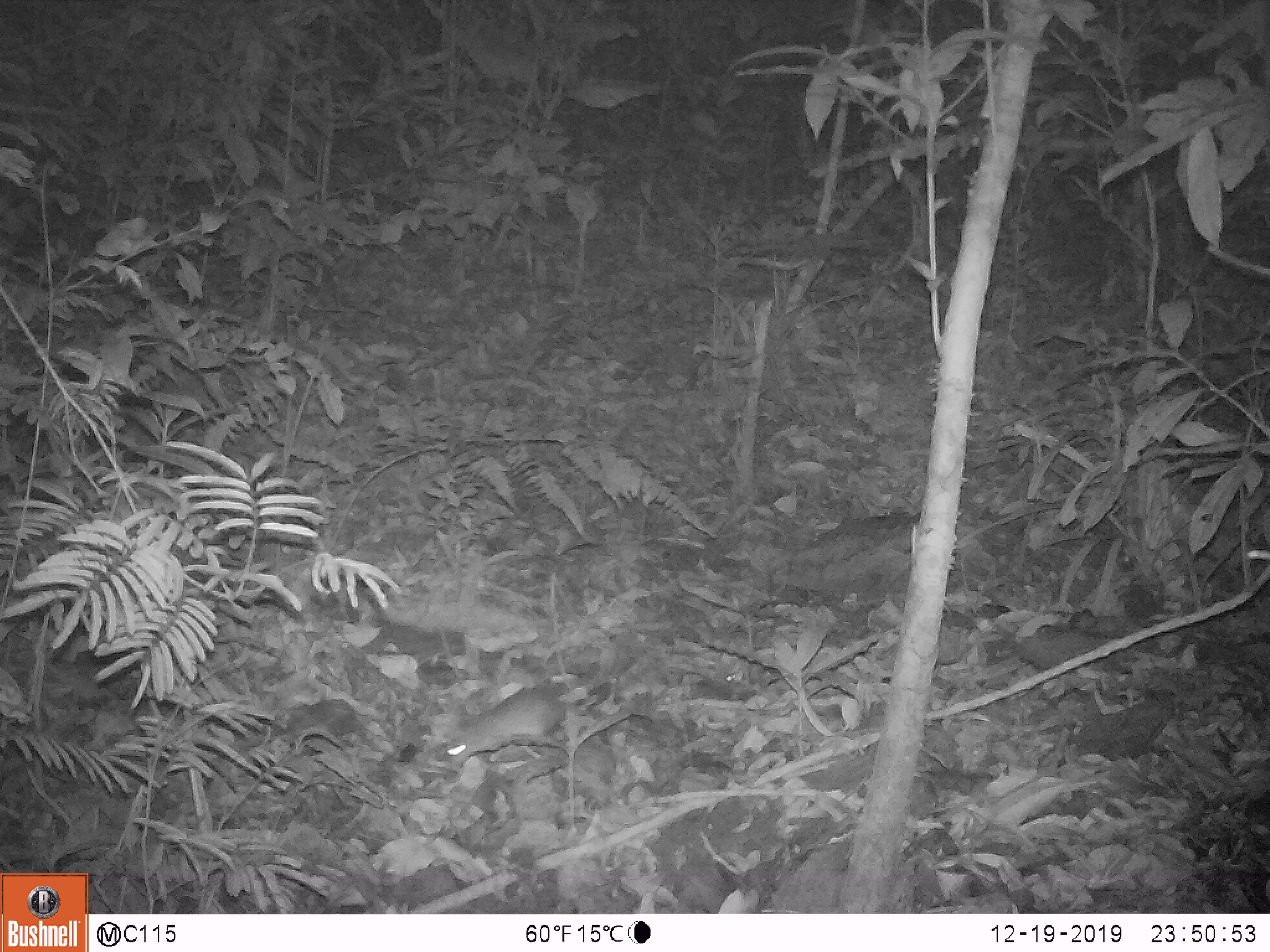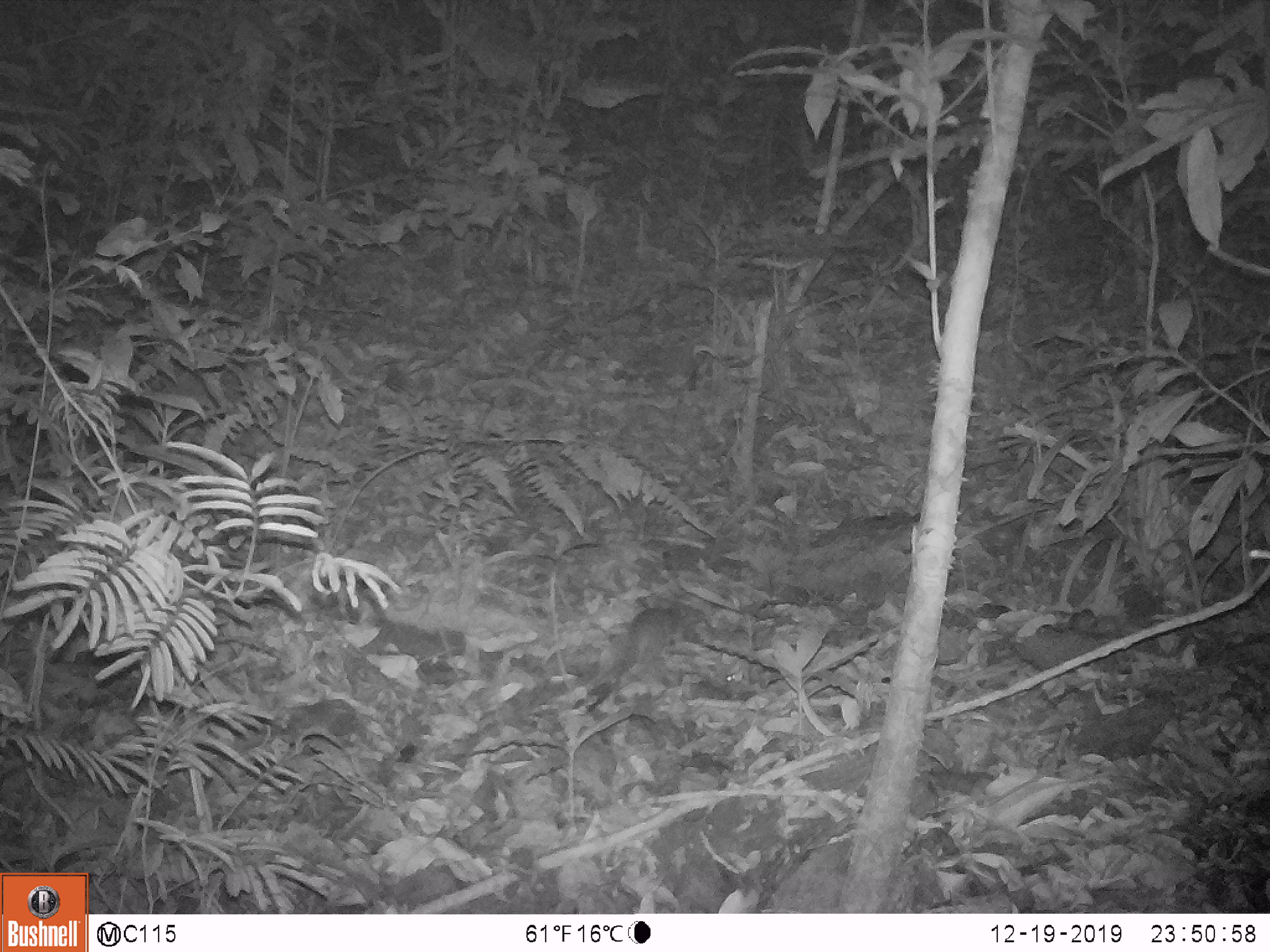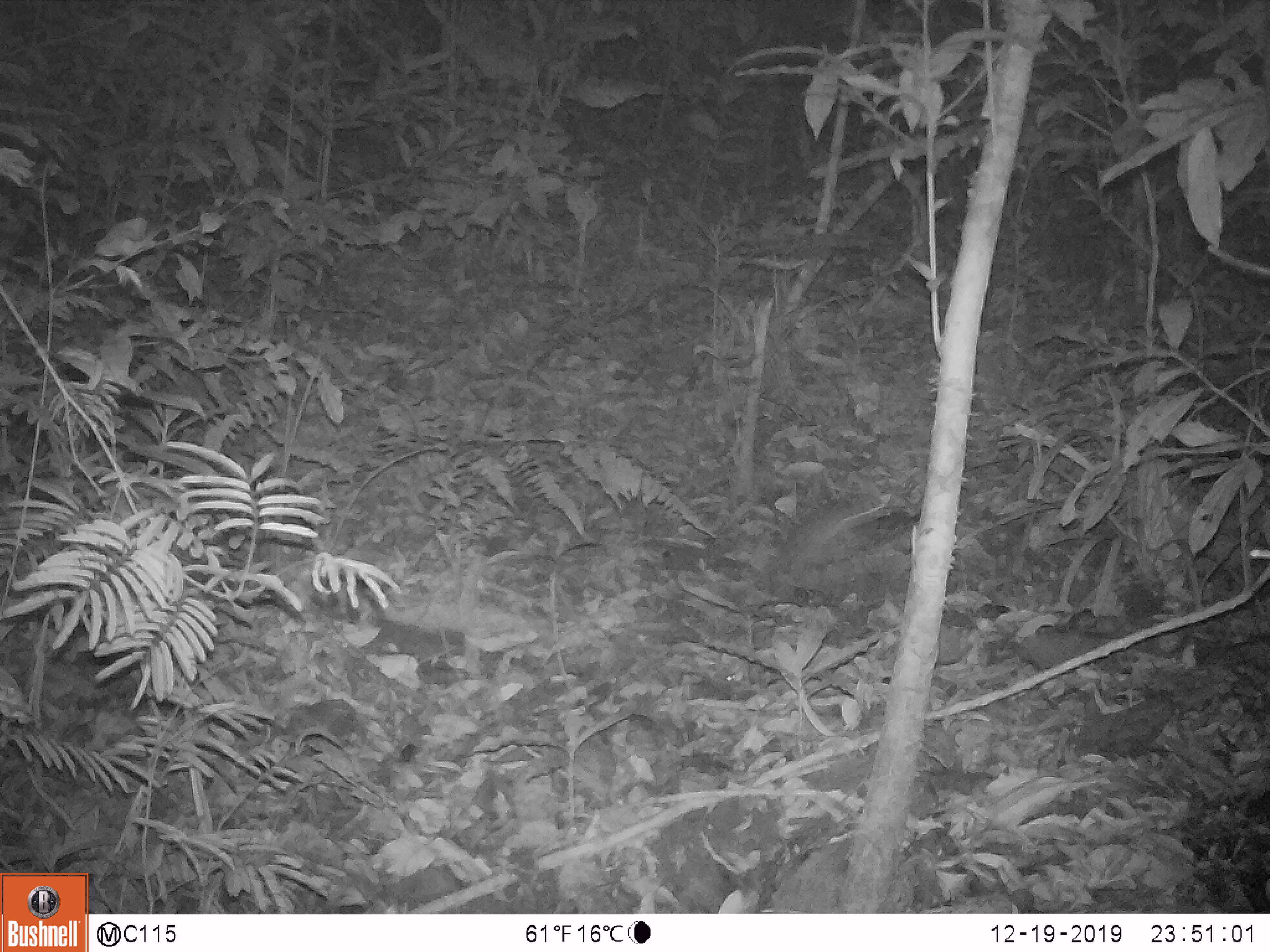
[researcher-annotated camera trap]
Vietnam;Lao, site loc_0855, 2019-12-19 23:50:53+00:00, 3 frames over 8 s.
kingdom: Animalia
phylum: Chordata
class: Mammalia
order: Rodentia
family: Muridae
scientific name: Muridae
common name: old-world mice and rats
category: unidentified murid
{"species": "unidentified murid (old-world mice and rats) (Muridae)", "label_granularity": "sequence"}